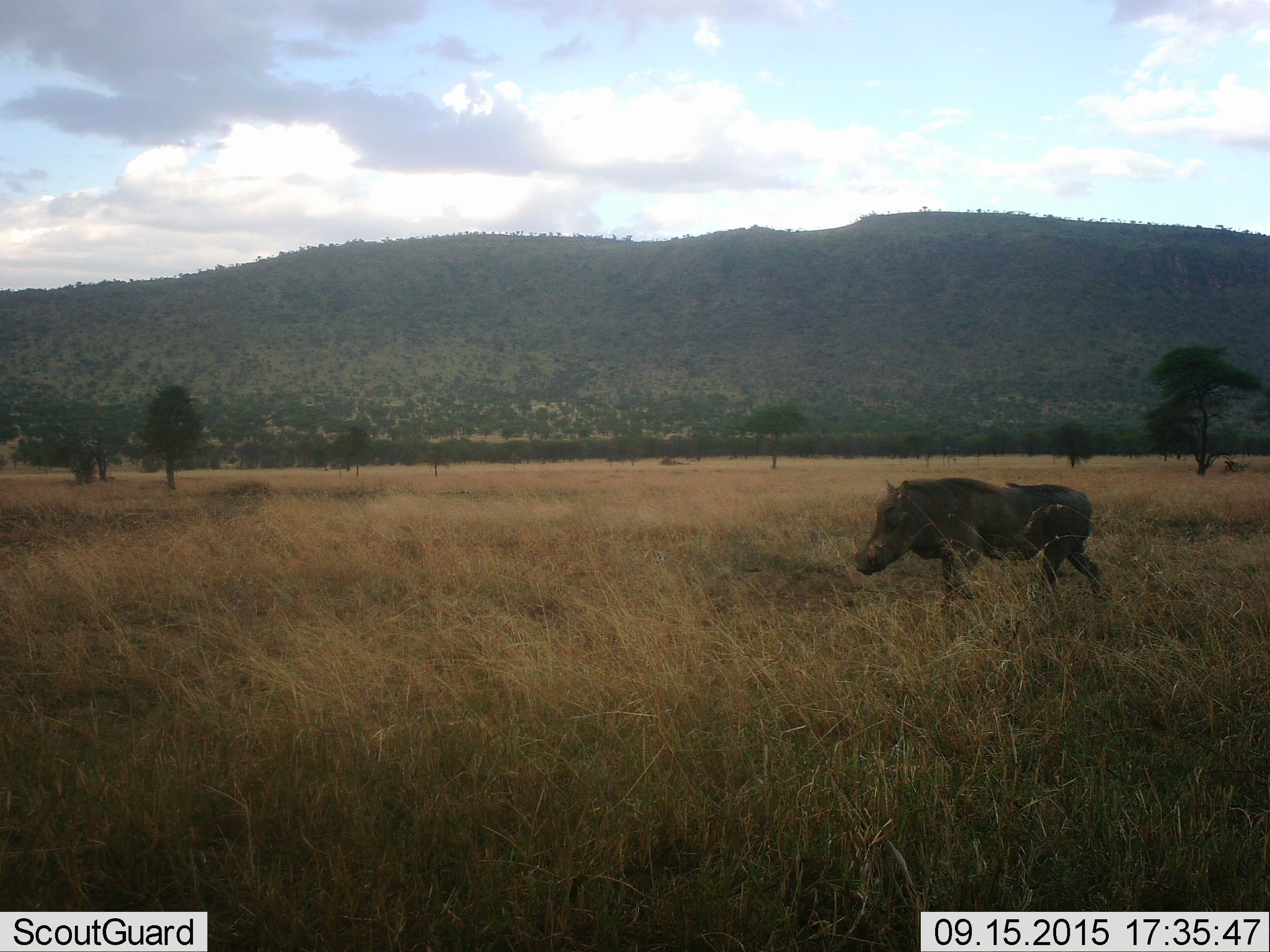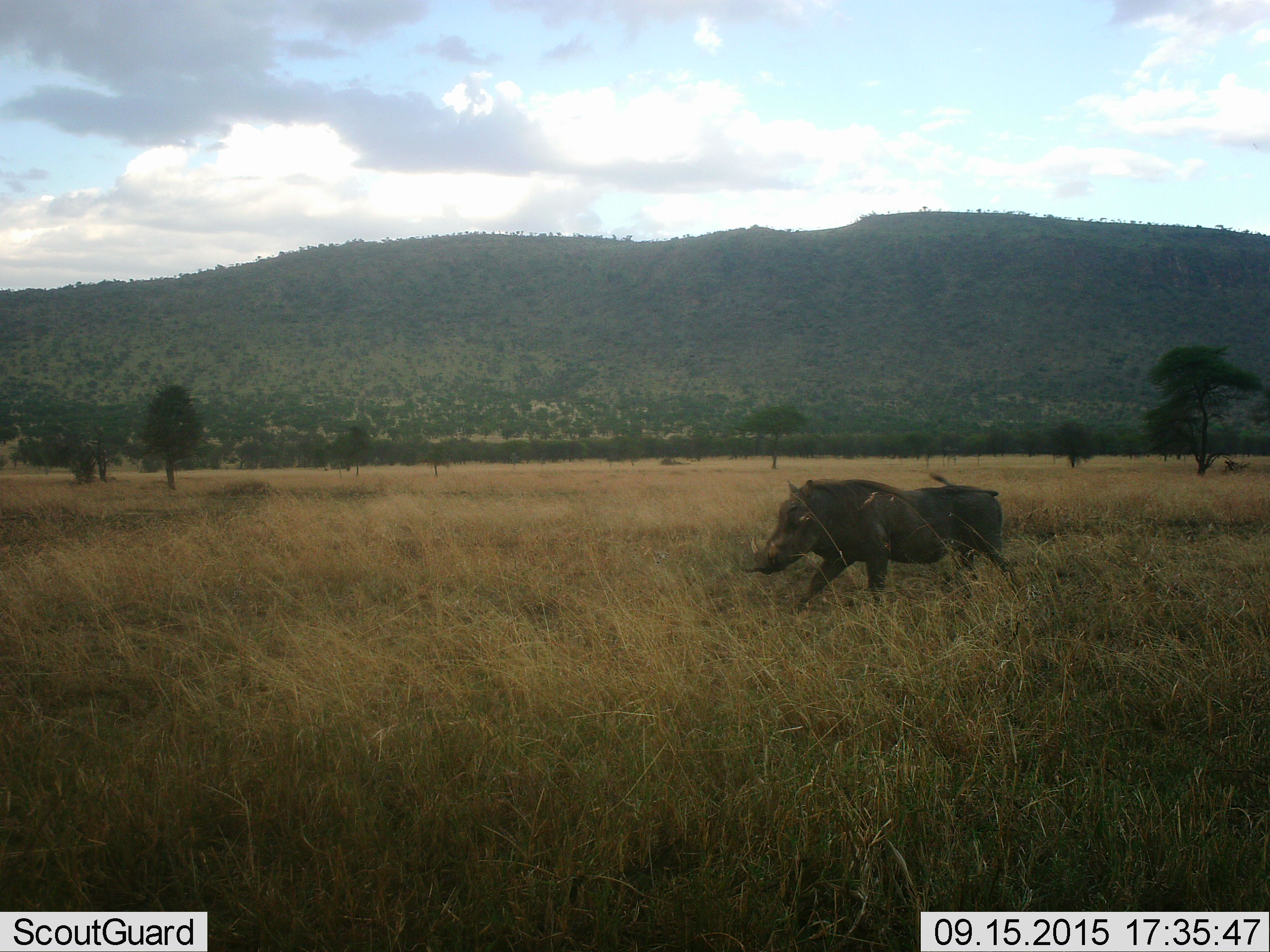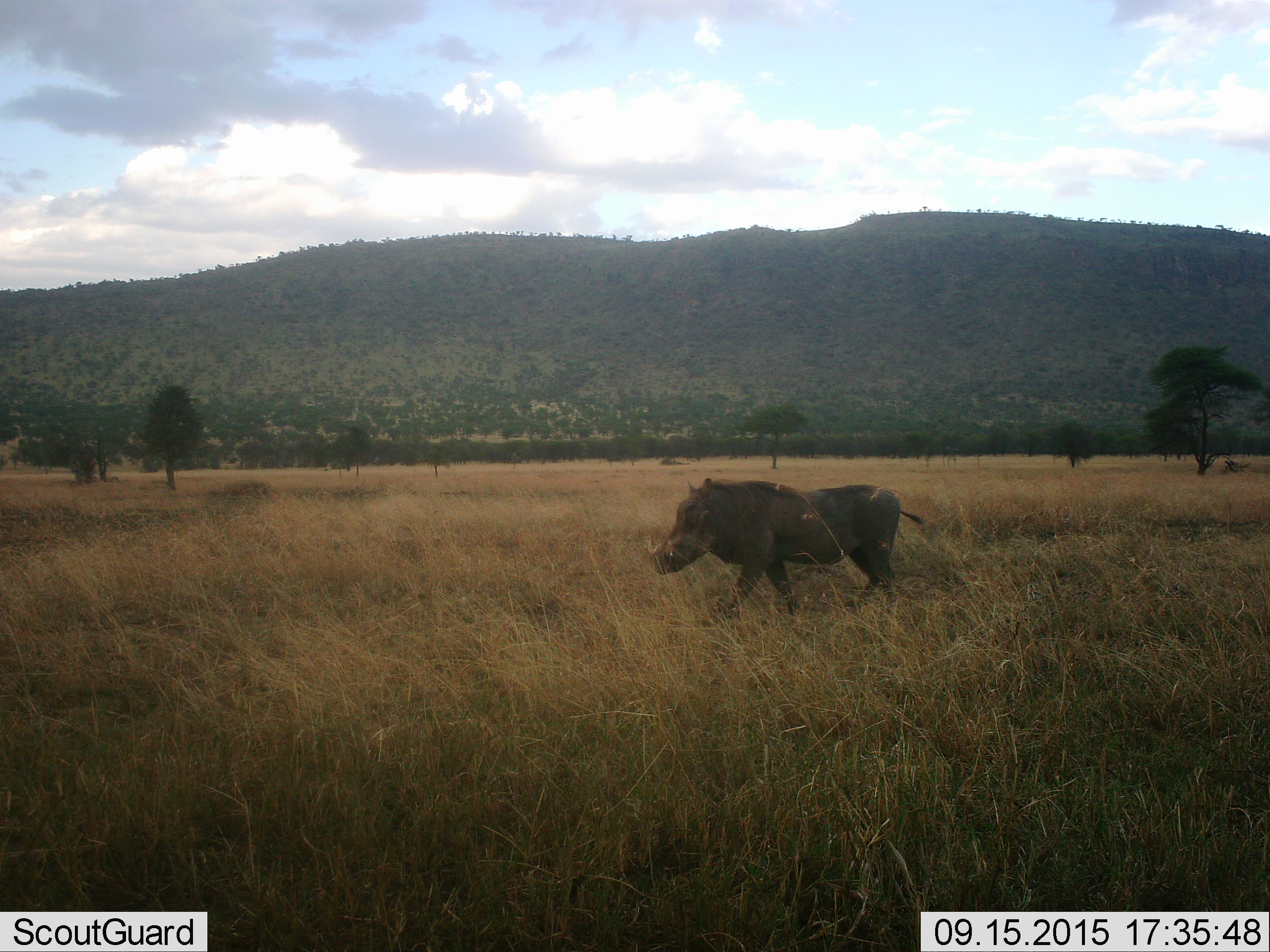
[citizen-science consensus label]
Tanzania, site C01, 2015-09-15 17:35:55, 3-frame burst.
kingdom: Animalia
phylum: Chordata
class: Mammalia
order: Artiodactyla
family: Suidae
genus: Phacochoerus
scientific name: Phacochoerus africanus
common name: warthog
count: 1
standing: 17%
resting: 0%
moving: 83%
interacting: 0%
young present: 0%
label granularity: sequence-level